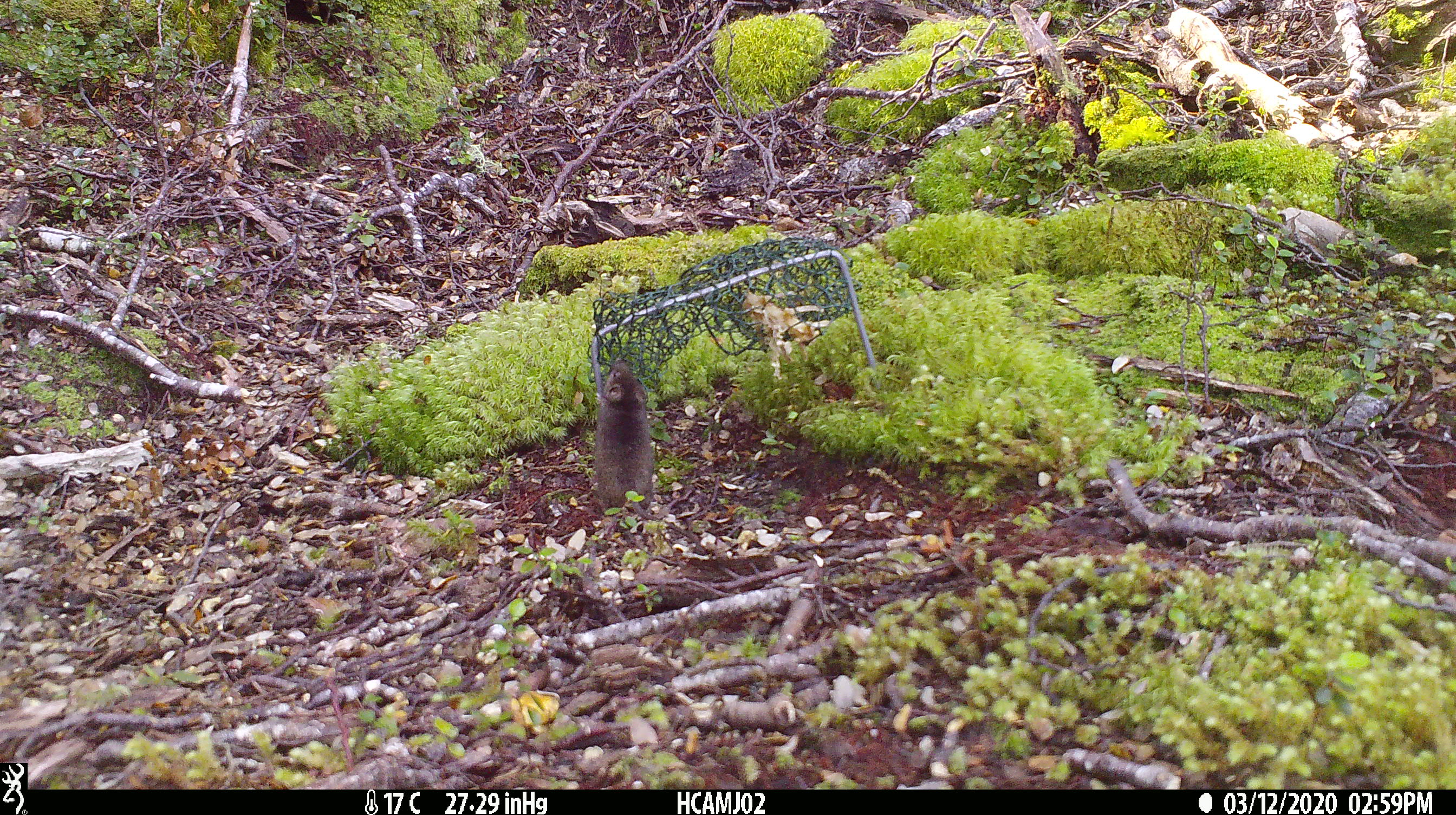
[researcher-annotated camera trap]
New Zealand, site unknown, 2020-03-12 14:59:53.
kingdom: Animalia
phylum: Chordata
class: Mammalia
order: Rodentia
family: Muridae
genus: Mus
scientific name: Mus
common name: mouse